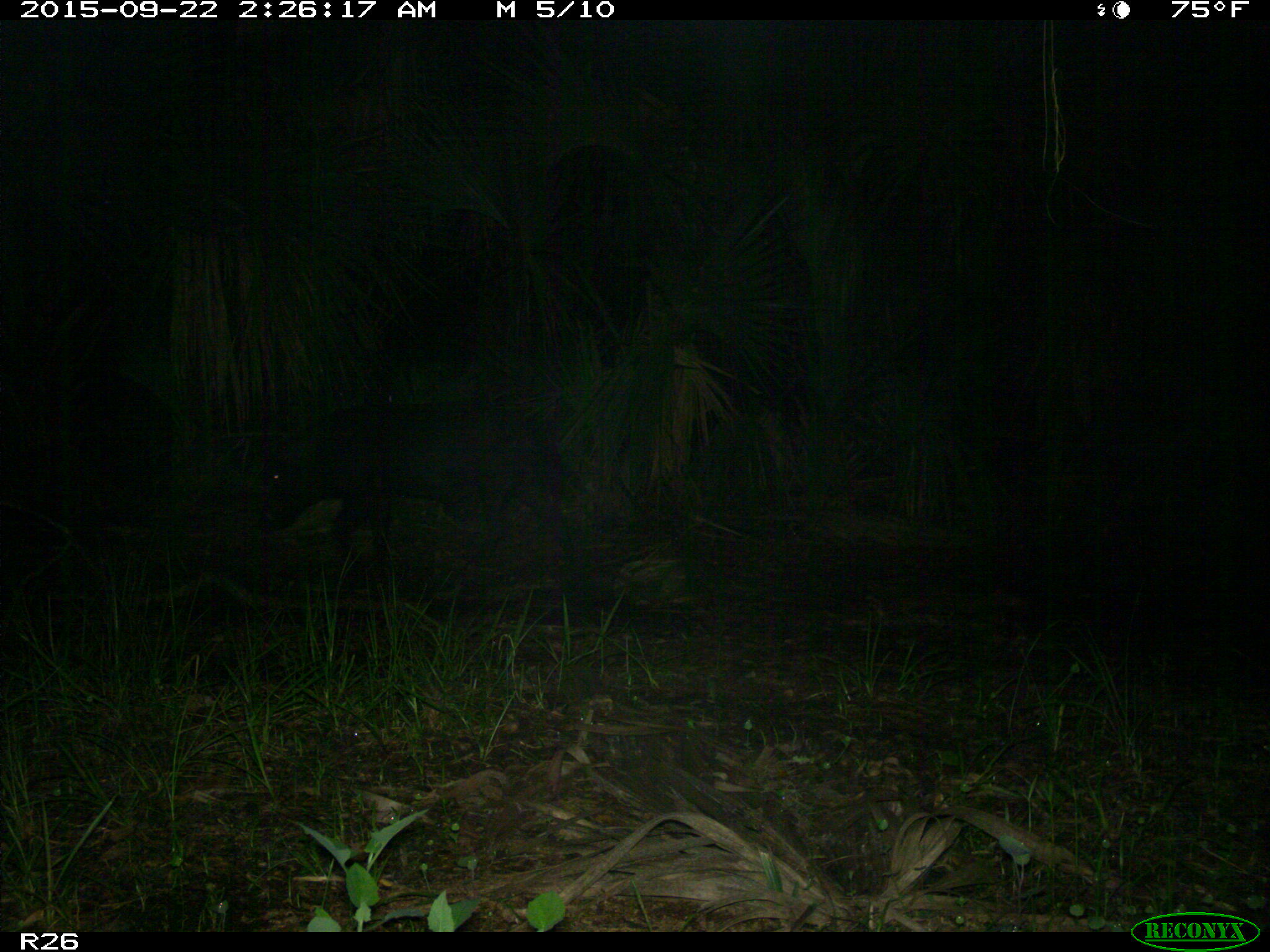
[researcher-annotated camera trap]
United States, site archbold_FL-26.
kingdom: Animalia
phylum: Chordata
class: Mammalia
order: Artiodactyla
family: Suidae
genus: Sus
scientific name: Sus scrofa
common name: wild boar